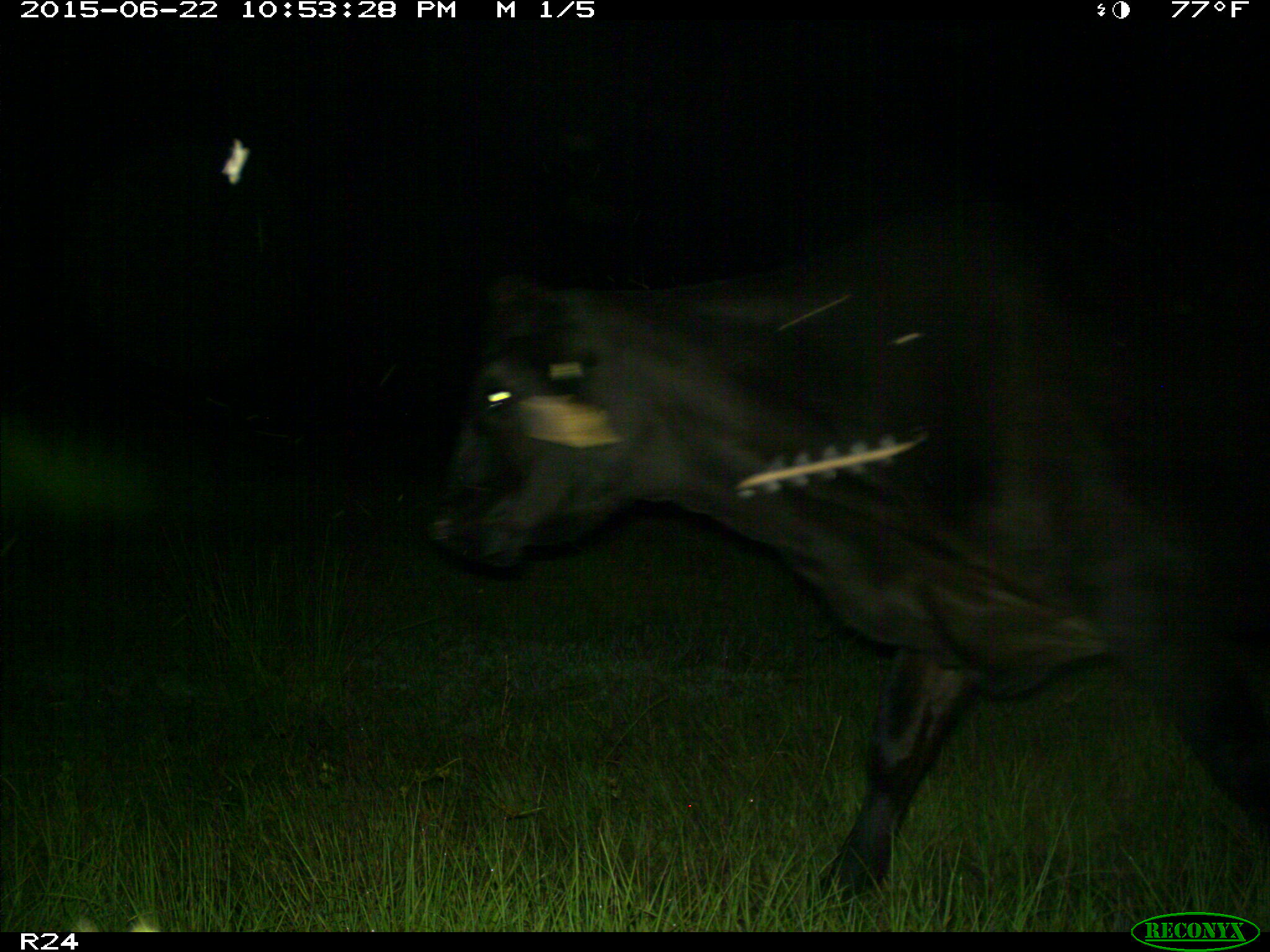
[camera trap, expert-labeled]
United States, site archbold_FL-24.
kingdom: Animalia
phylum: Chordata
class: Mammalia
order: Artiodactyla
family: Bovidae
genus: Bos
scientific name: Bos taurus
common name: domestic cow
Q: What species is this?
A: Bos taurus (domestic cow).